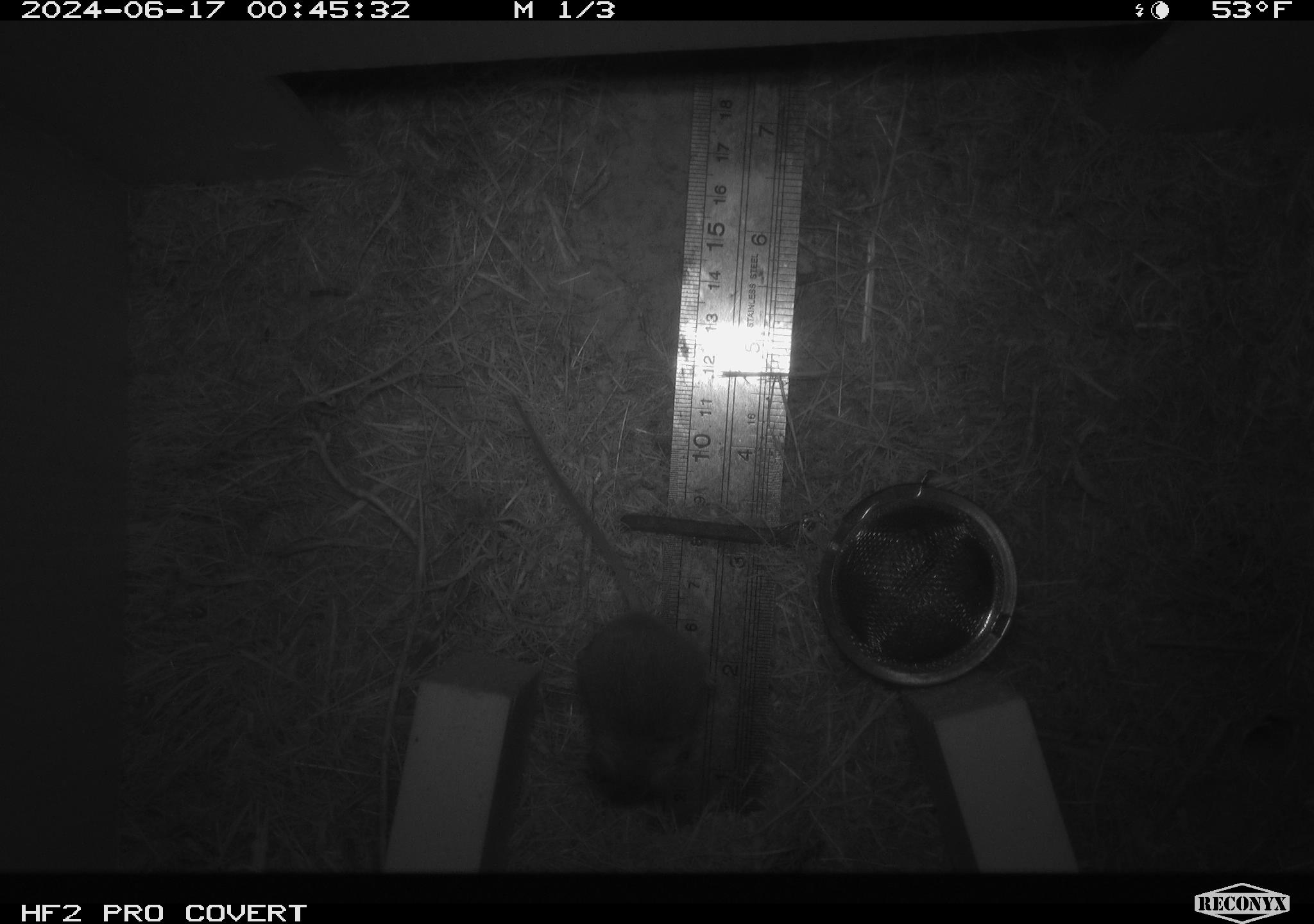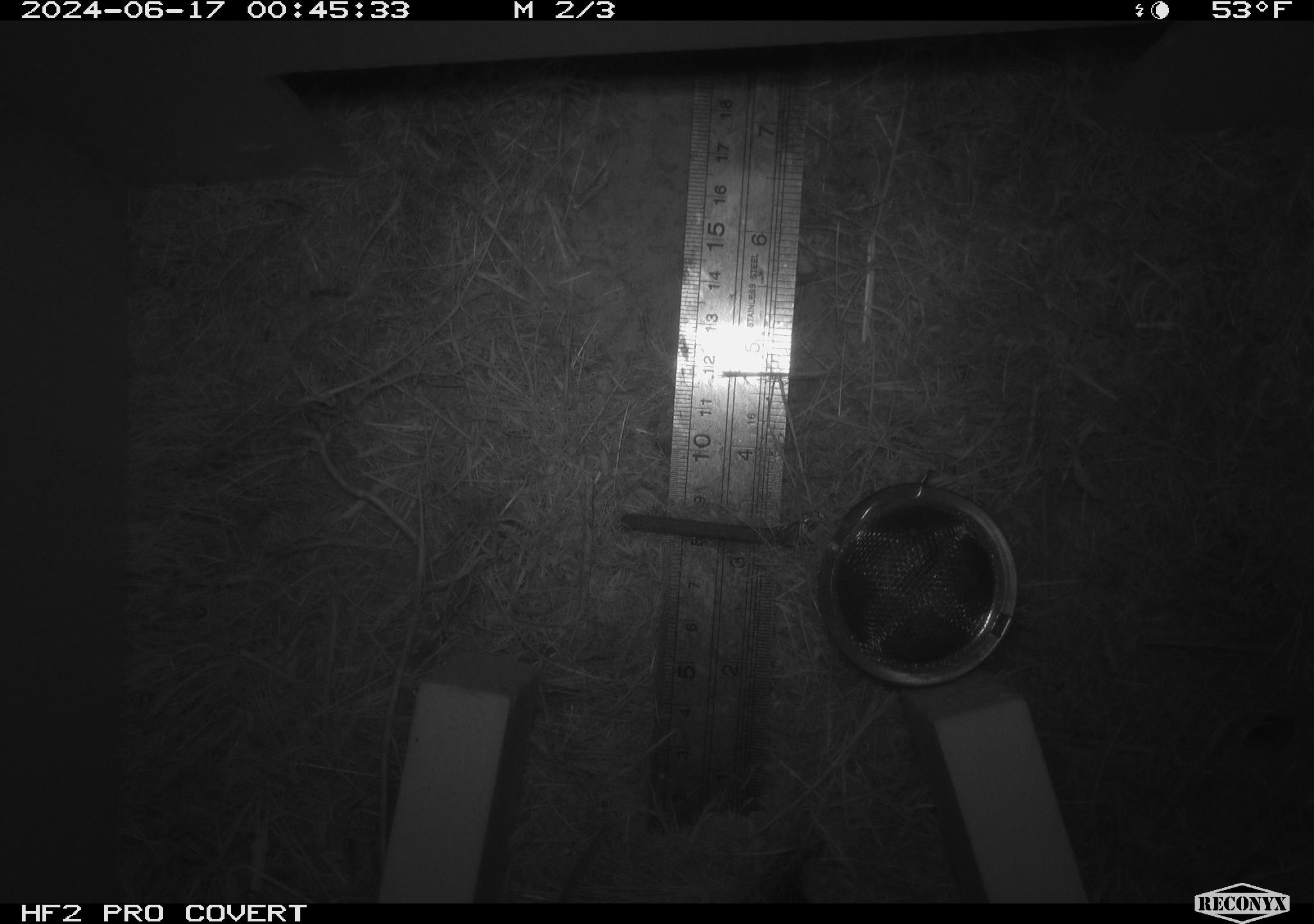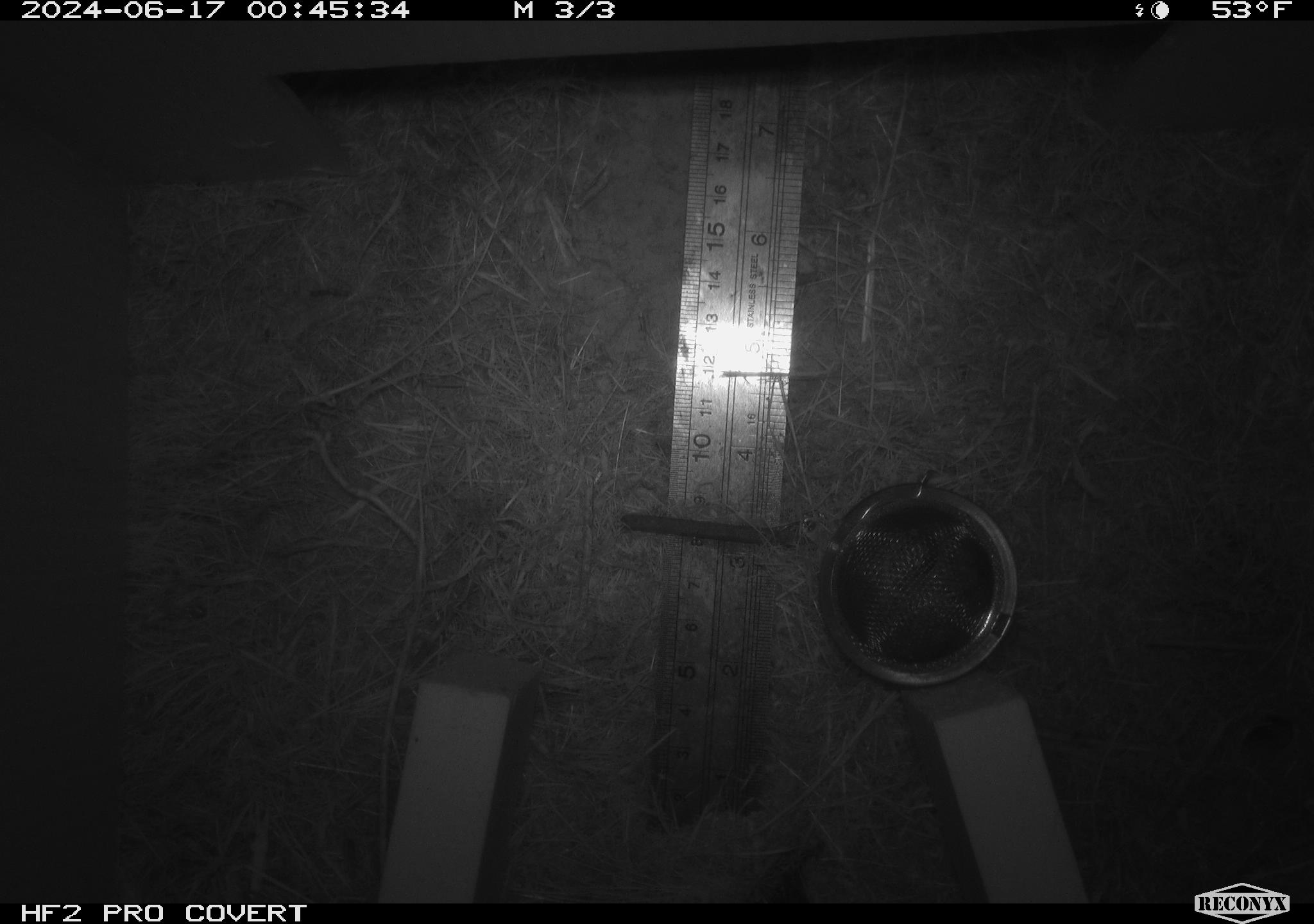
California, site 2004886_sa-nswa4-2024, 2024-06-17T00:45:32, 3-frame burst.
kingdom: Animalia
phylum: Chordata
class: Mammalia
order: Rodentia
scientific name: Rodentia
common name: rodent